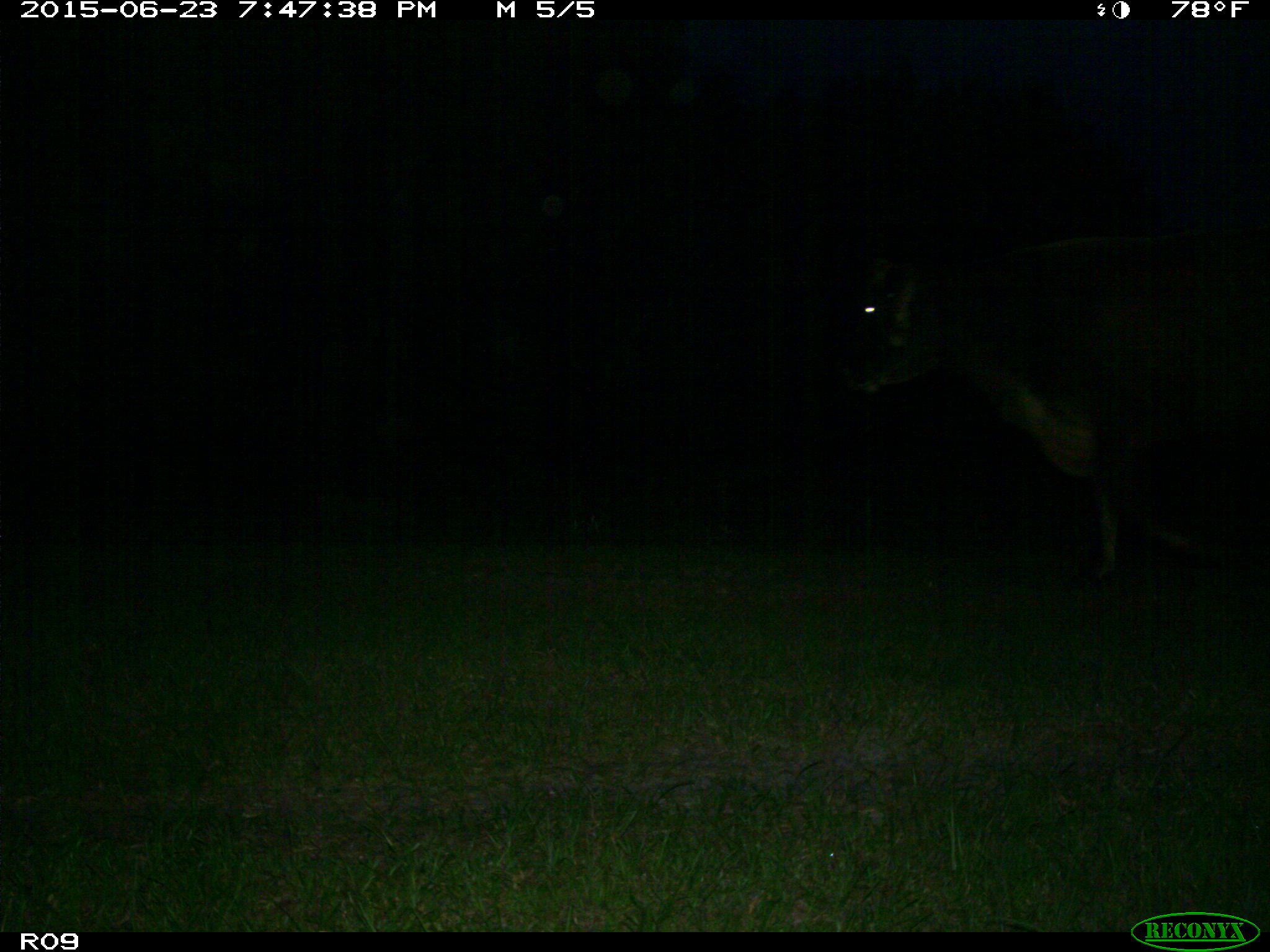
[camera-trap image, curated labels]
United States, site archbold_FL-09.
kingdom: Animalia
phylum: Chordata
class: Mammalia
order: Artiodactyla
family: Bovidae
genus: Bos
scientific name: Bos taurus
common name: domestic cow